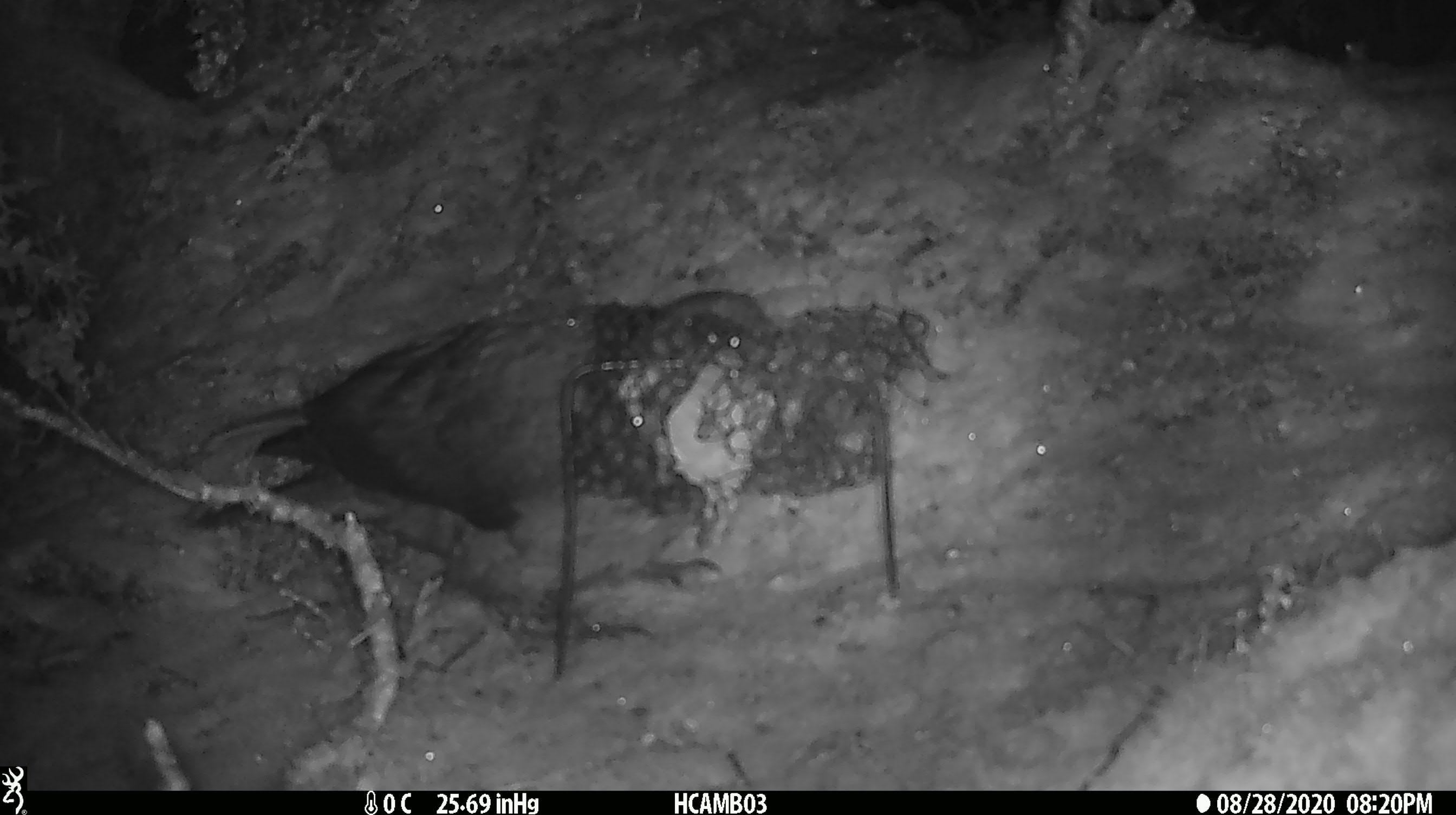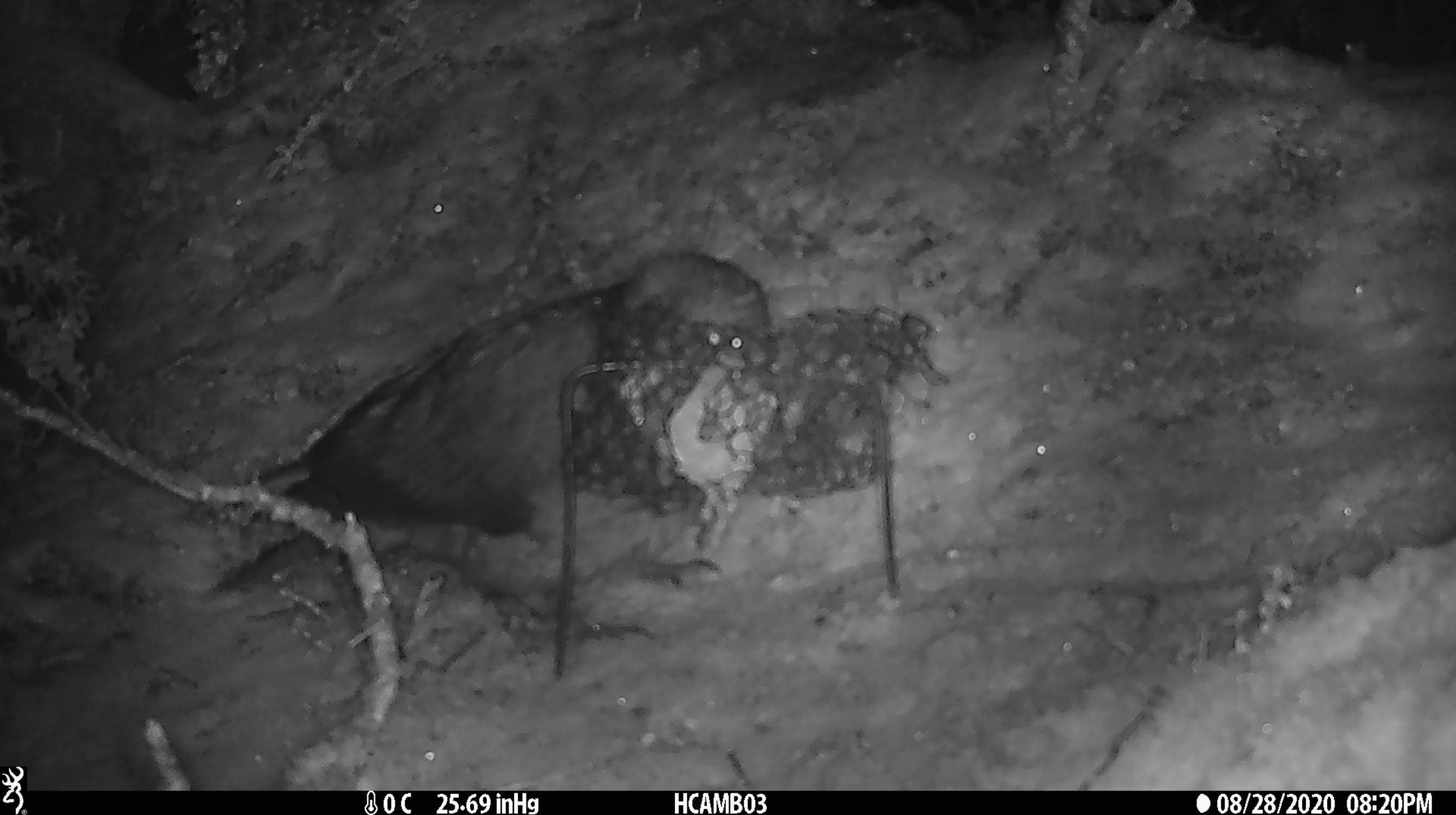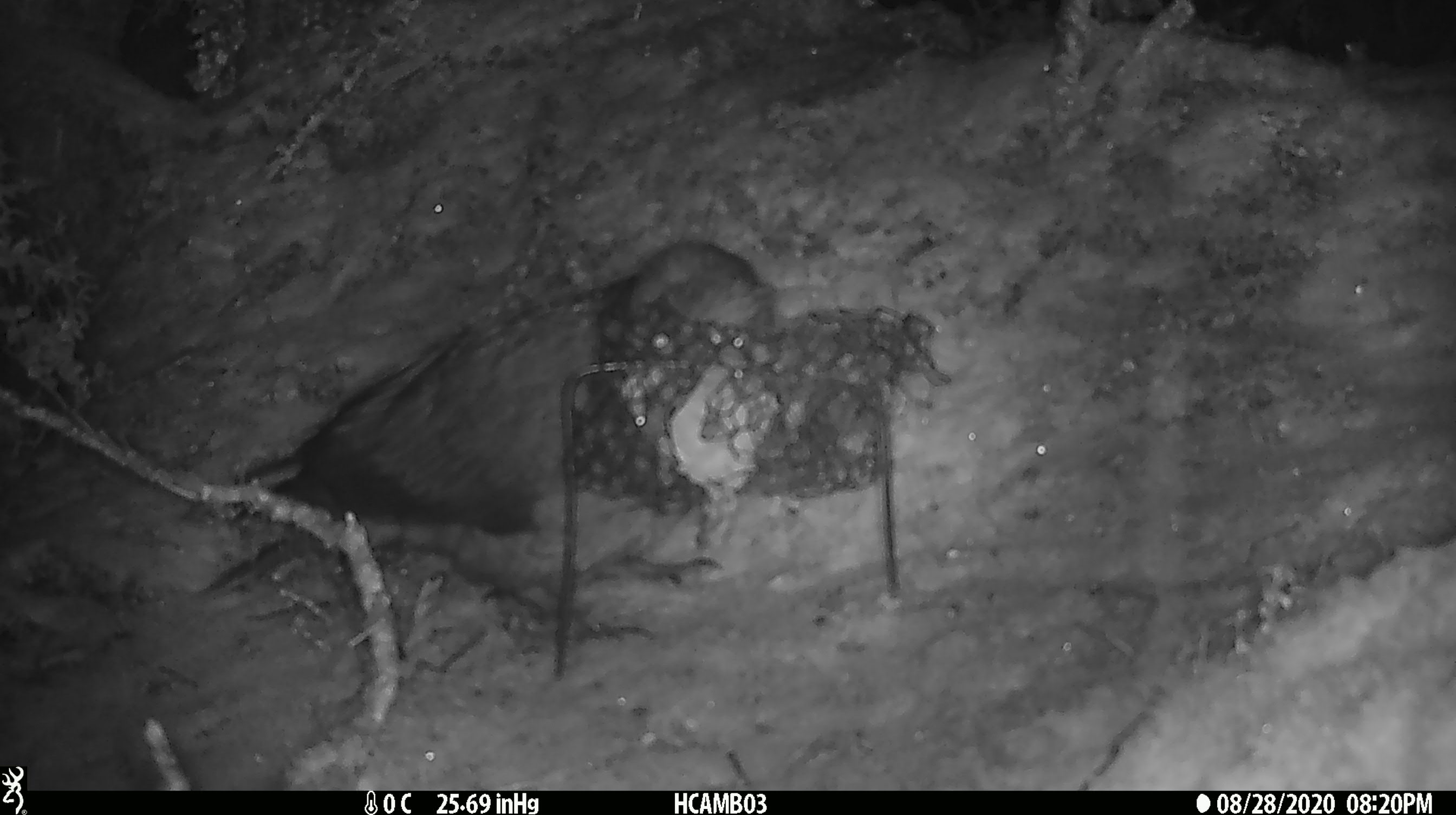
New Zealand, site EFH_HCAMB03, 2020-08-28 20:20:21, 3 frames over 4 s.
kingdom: Animalia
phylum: Chordata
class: Aves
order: Psittaciformes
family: Strigopidae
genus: Nestor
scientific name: Nestor notabilis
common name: kea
Kea (Nestor notabilis).